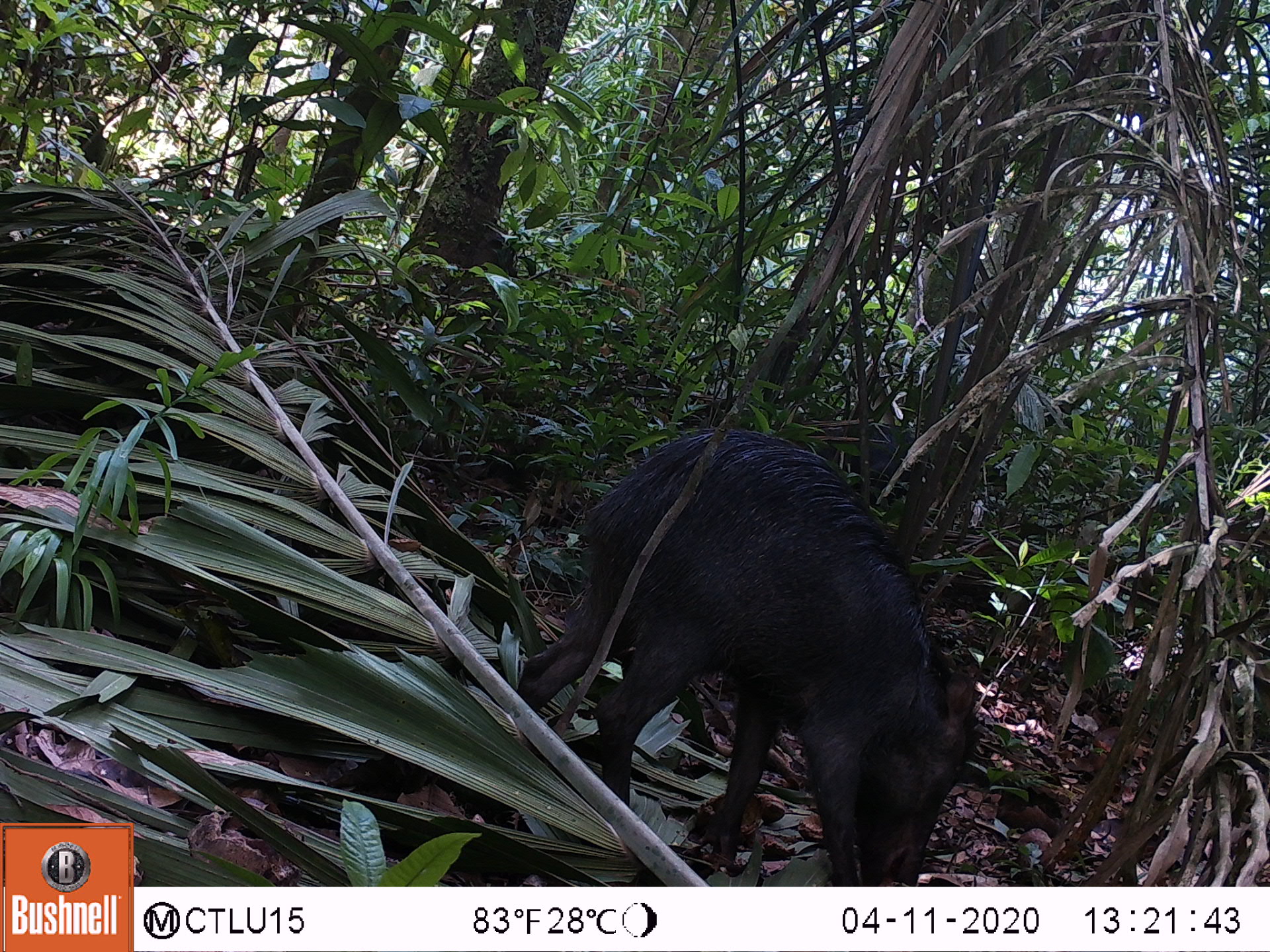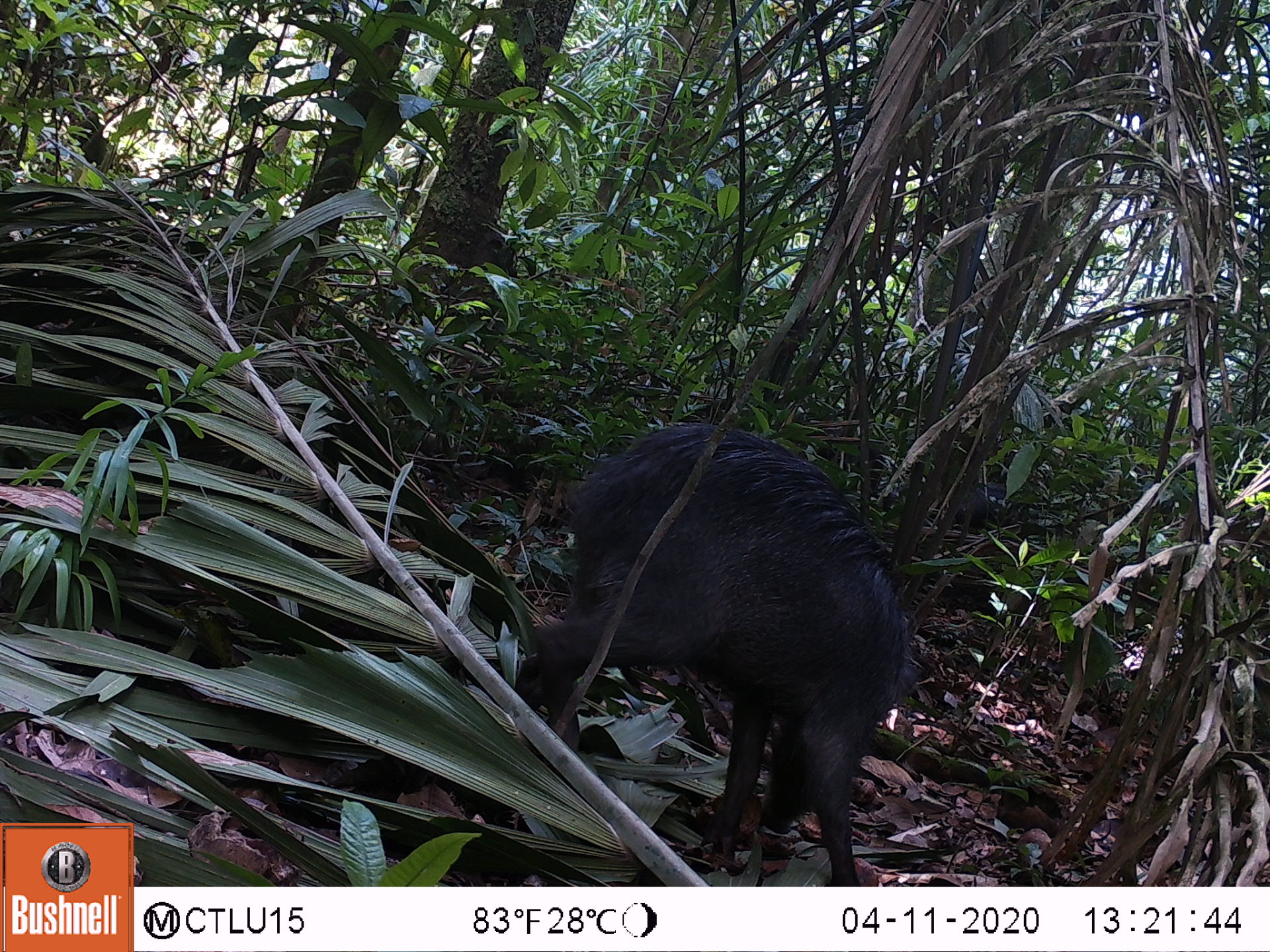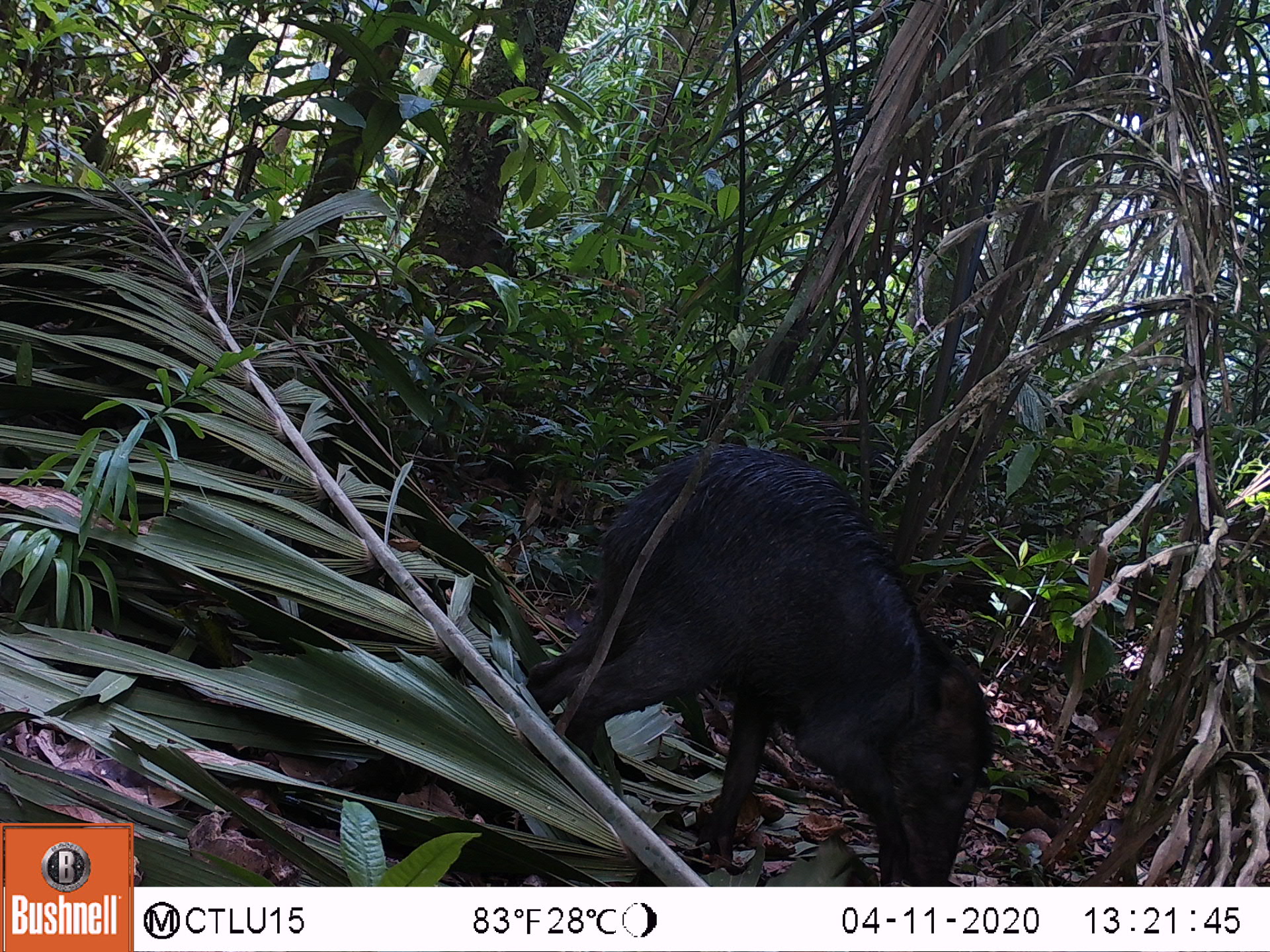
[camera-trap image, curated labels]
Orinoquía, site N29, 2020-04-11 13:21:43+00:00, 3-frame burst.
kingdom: Animalia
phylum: Chordata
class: Mammalia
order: Artiodactyla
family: Tayassuidae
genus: Tayassu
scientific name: Tayassu pecari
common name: white-lipped peccary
White-lipped peccary (Tayassu pecari).